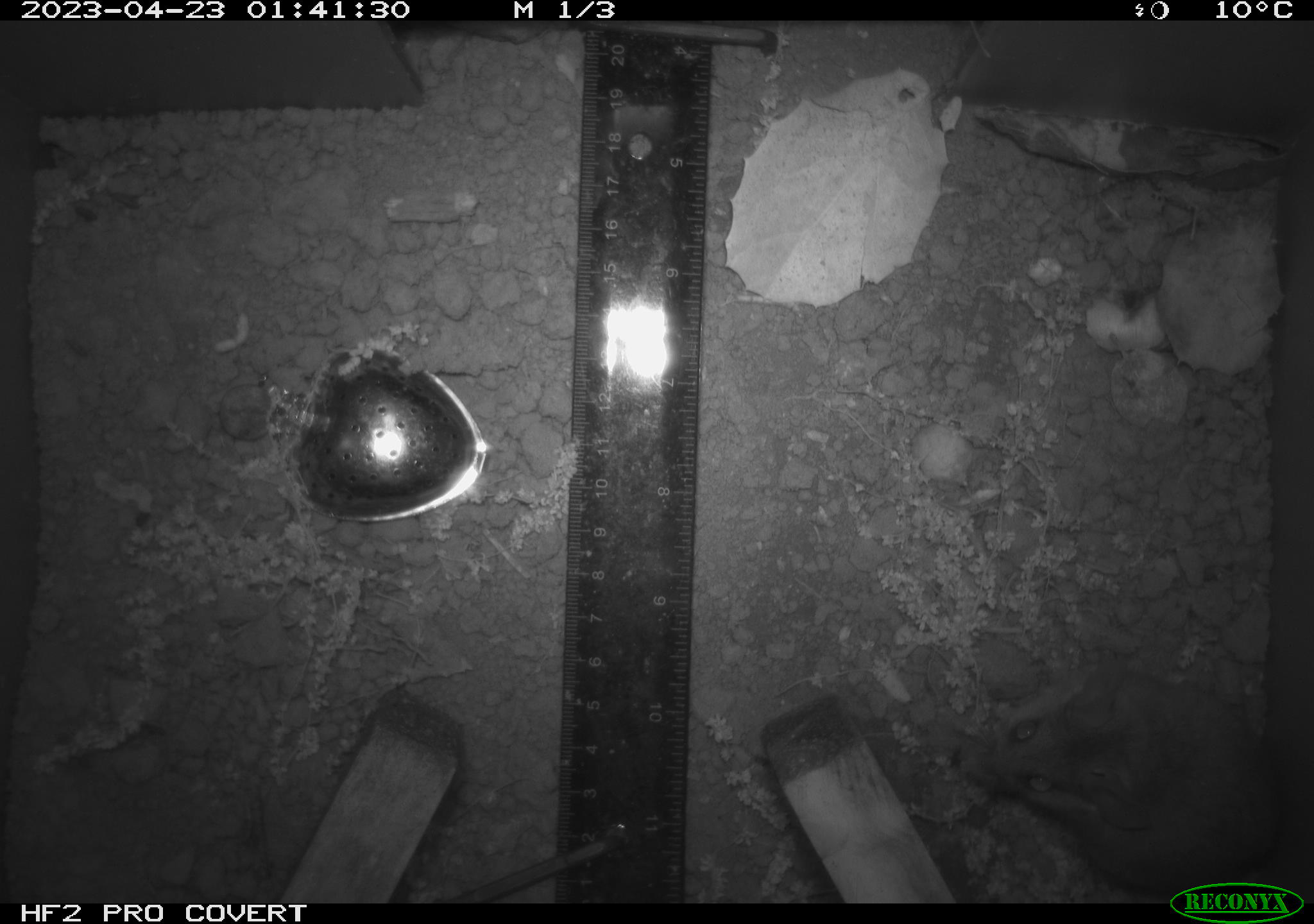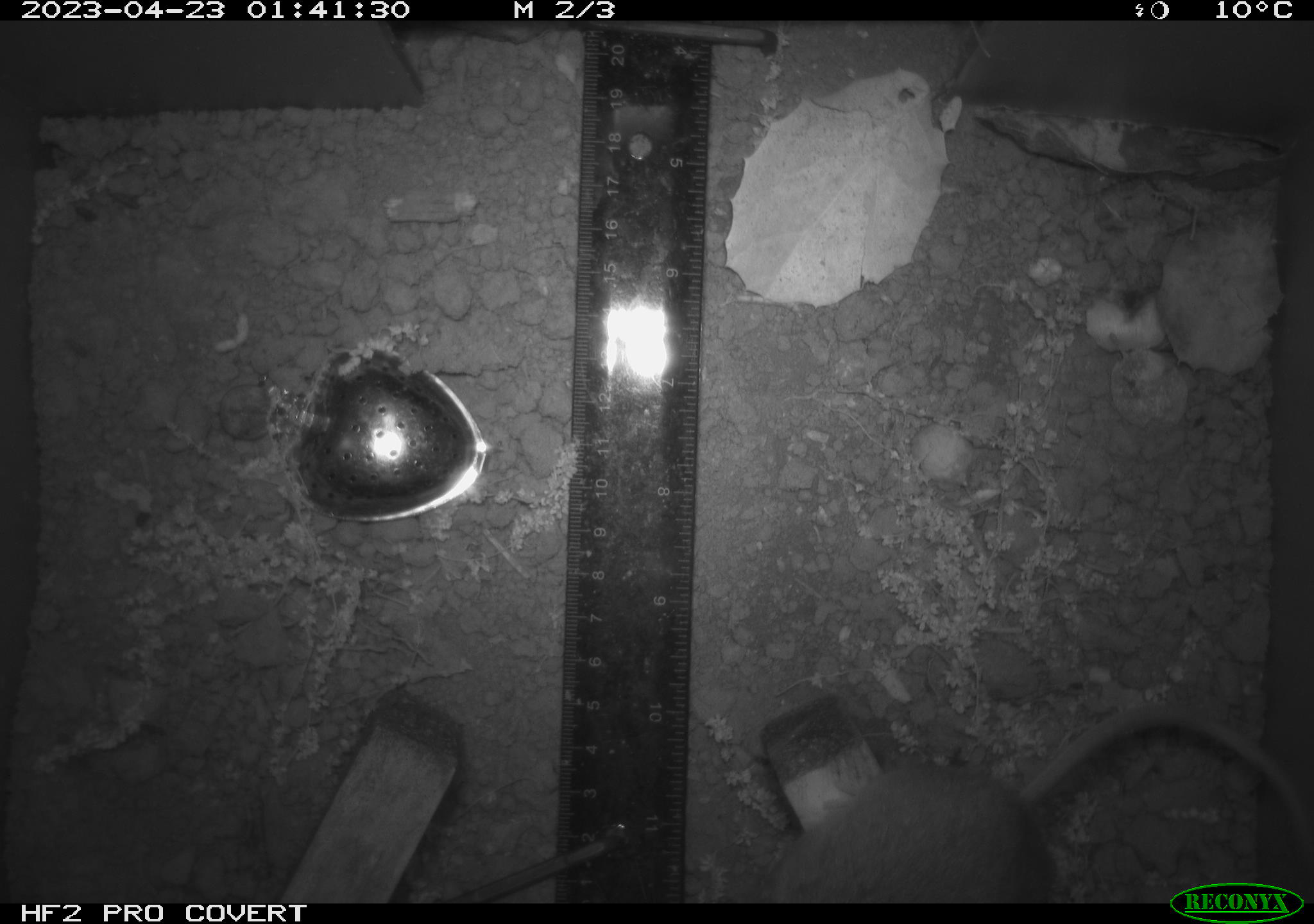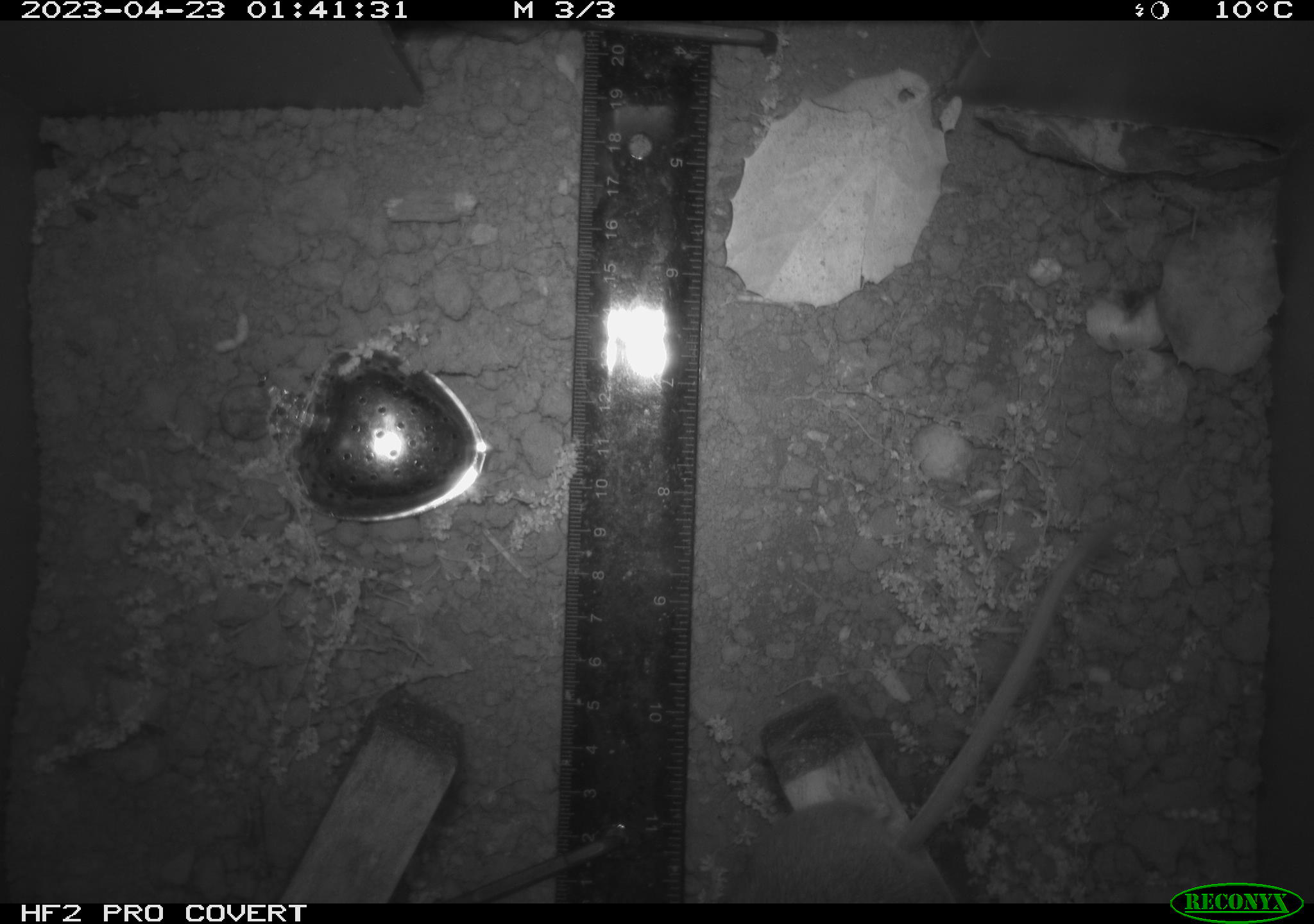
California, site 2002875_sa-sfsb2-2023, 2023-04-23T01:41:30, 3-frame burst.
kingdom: Animalia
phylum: Chordata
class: Mammalia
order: Rodentia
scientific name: Rodentia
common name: mouse species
Mouse species (Rodentia).